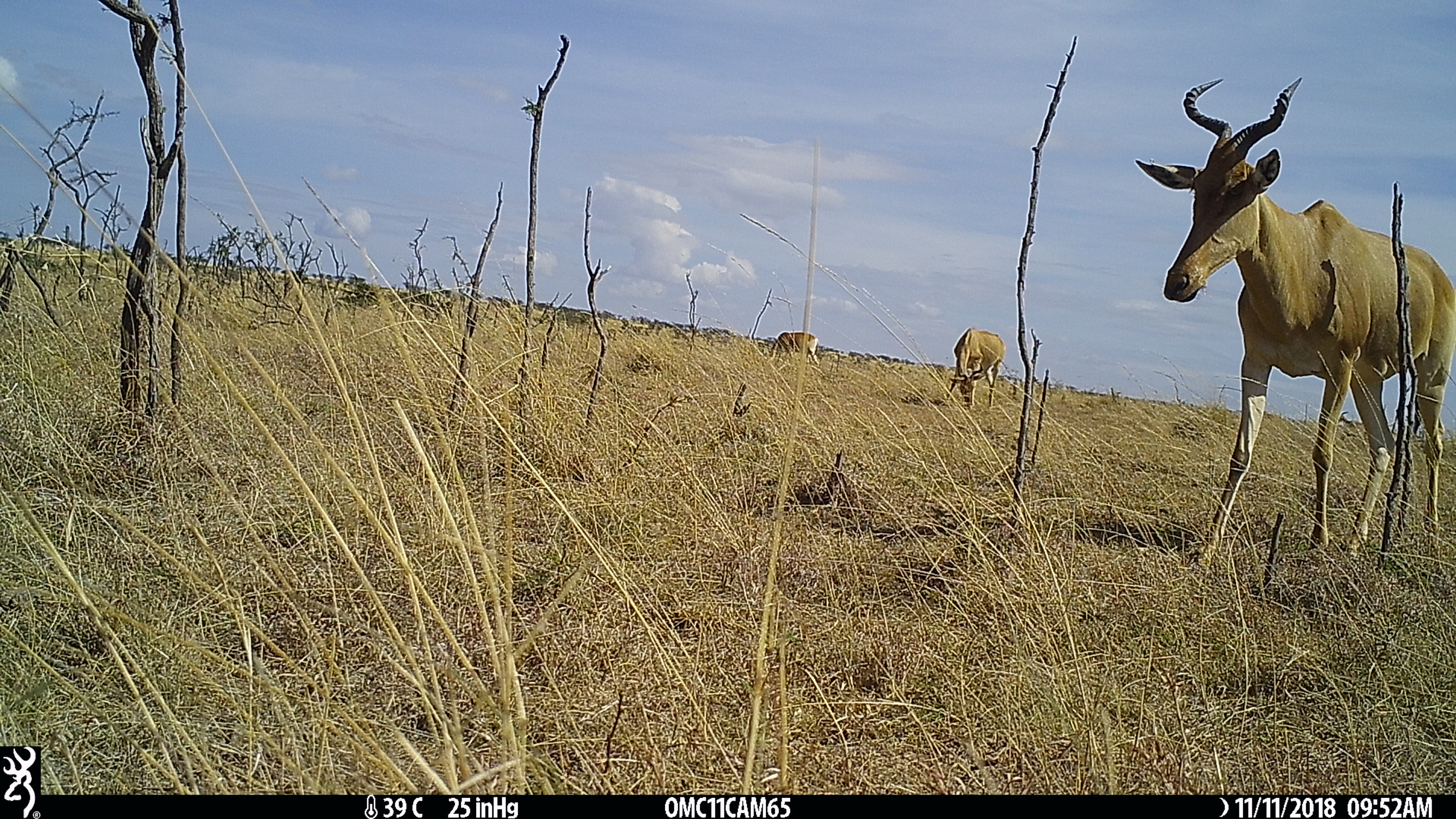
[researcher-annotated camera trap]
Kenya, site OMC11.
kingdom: Animalia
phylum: Chordata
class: Mammalia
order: Artiodactyla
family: Bovidae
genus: Alcelaphus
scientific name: Alcelaphus buselaphus cokii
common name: coke's hartebeest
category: hartebeest cokes